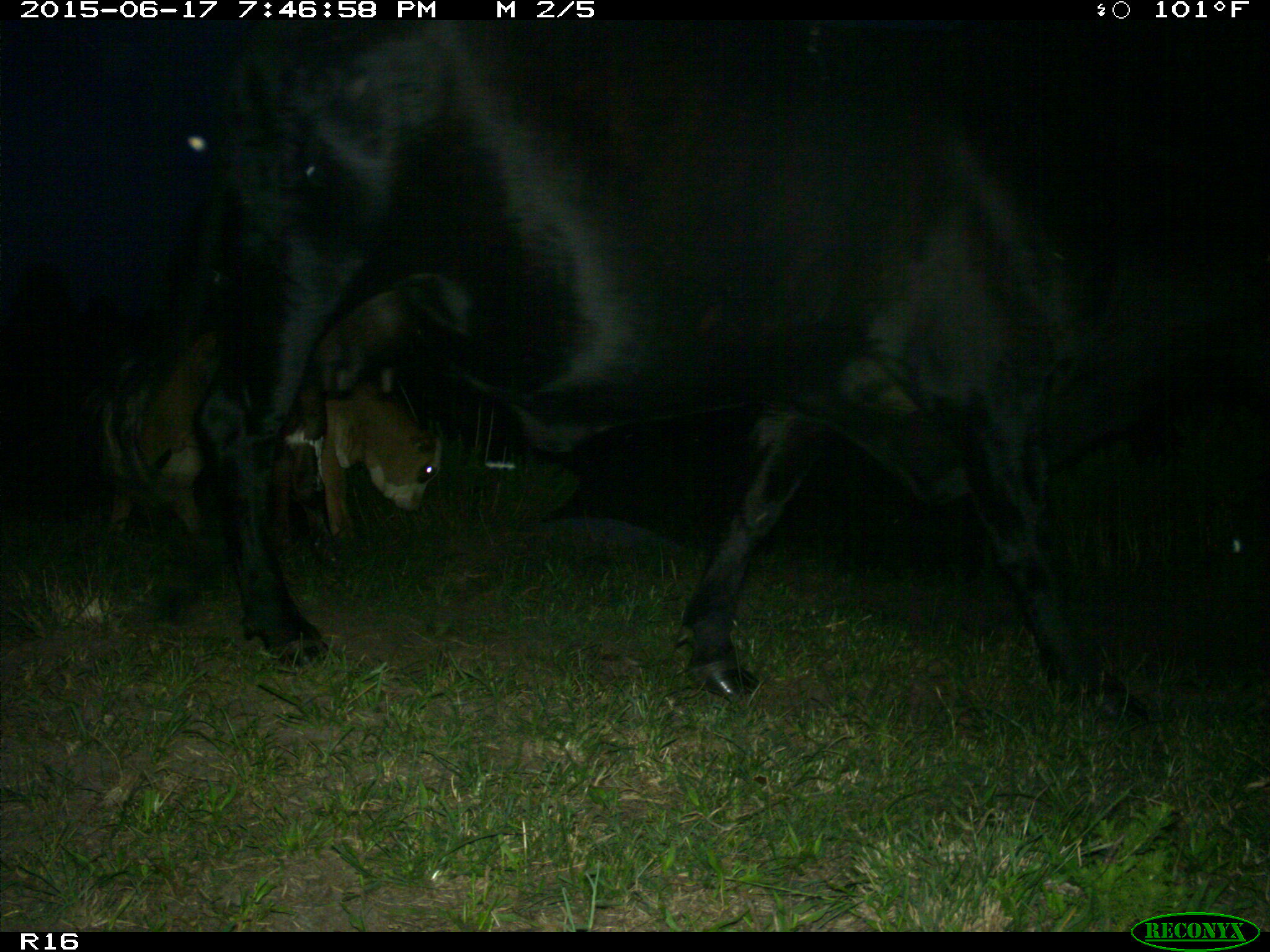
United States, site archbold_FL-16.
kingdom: Animalia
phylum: Chordata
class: Mammalia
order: Artiodactyla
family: Bovidae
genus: Bos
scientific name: Bos taurus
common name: domestic cow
Bos taurus (domestic cow).